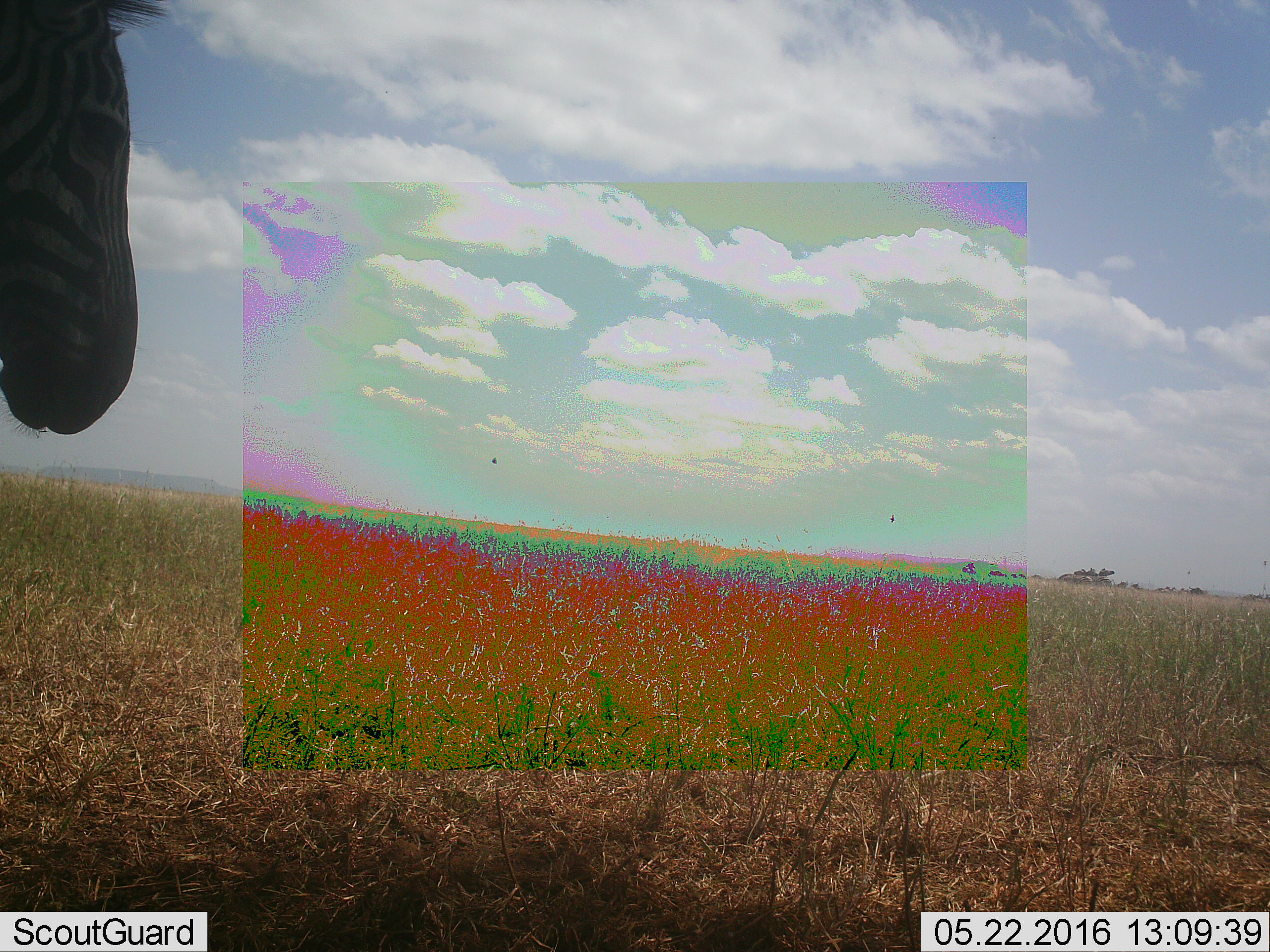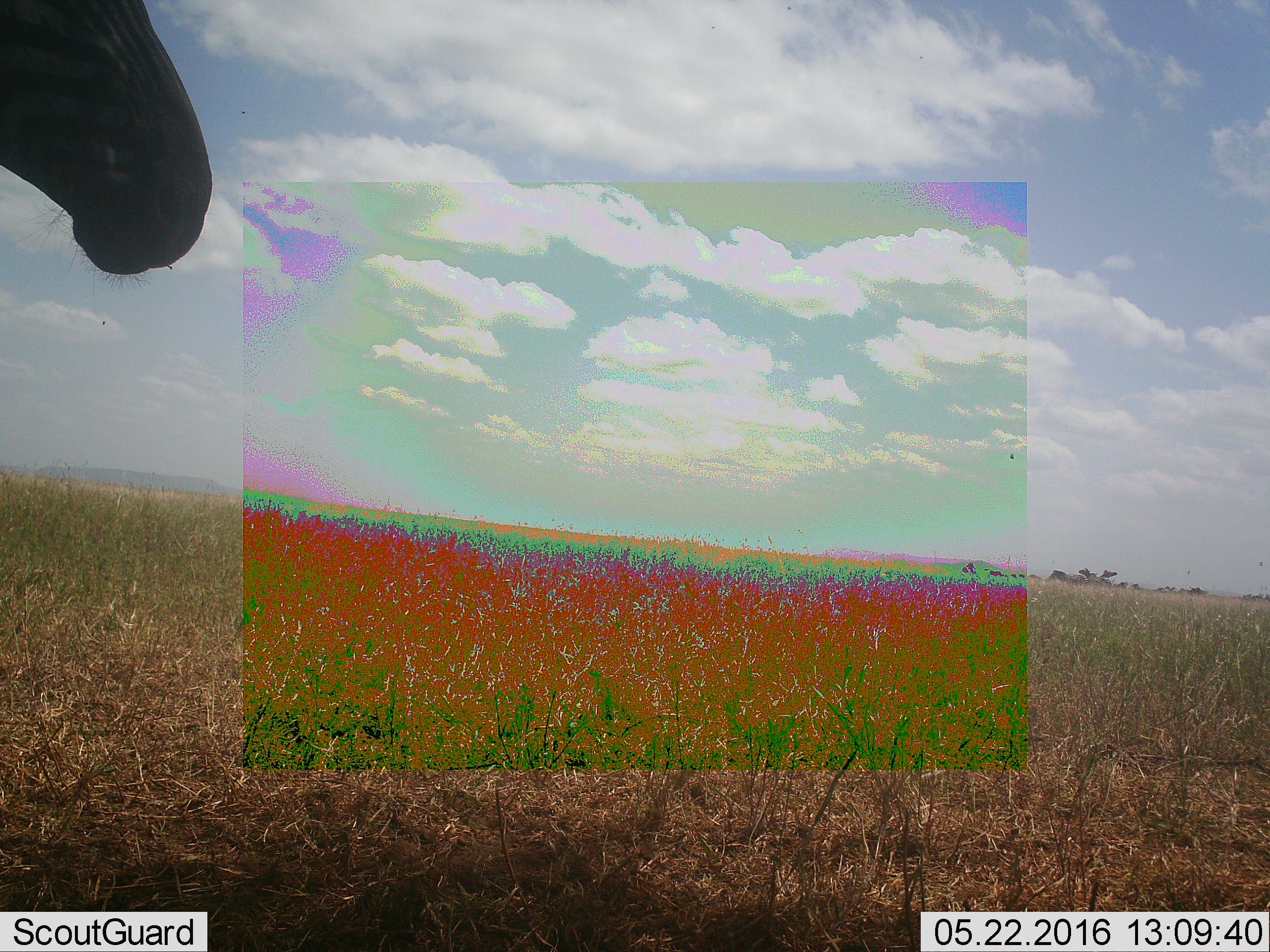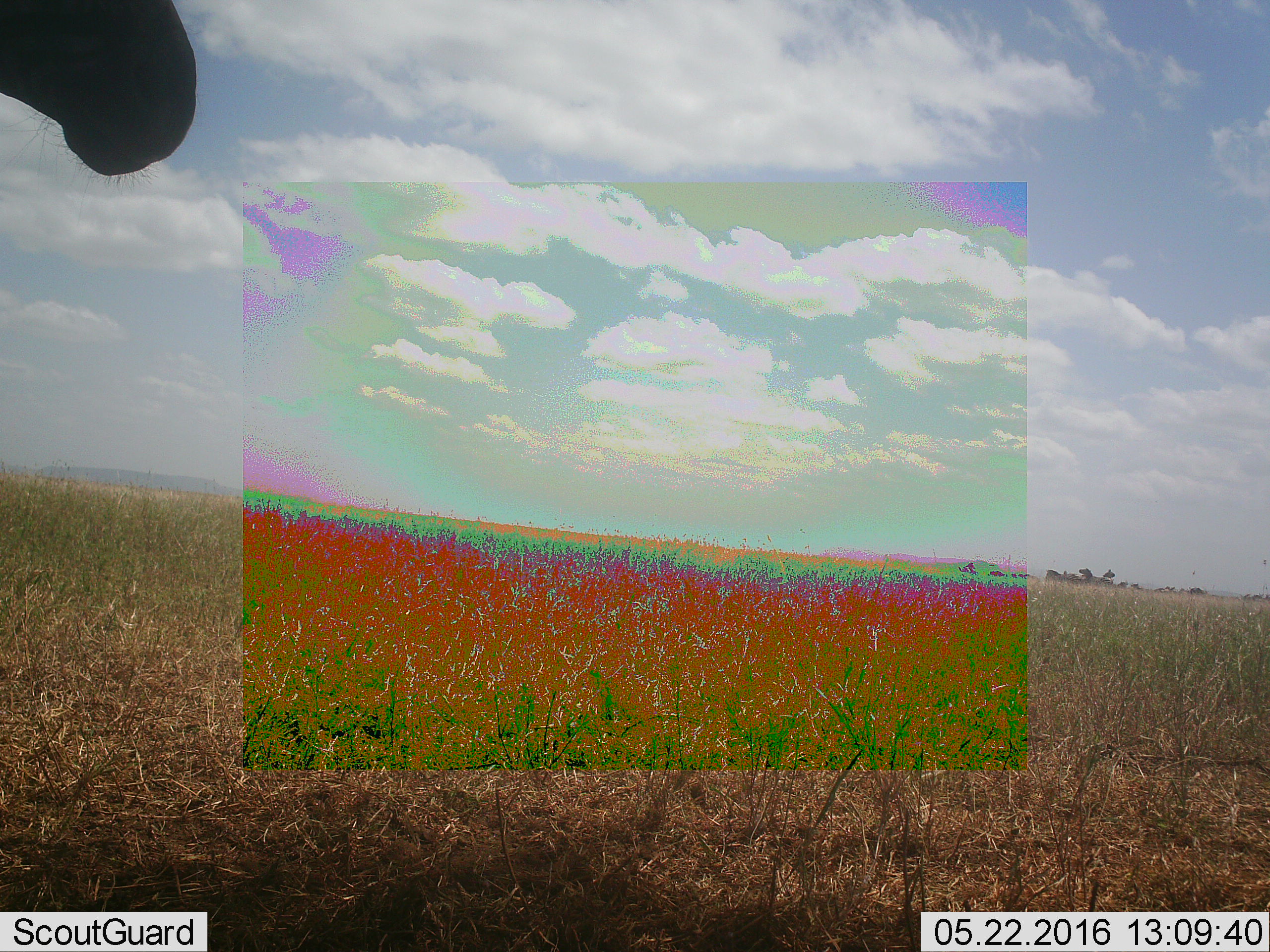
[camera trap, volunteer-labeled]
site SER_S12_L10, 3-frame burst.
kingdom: Animalia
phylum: Chordata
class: Mammalia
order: Perissodactyla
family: Equidae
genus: Equus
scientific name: Equus quagga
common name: plains zebra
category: zebraplains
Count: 1.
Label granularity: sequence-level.